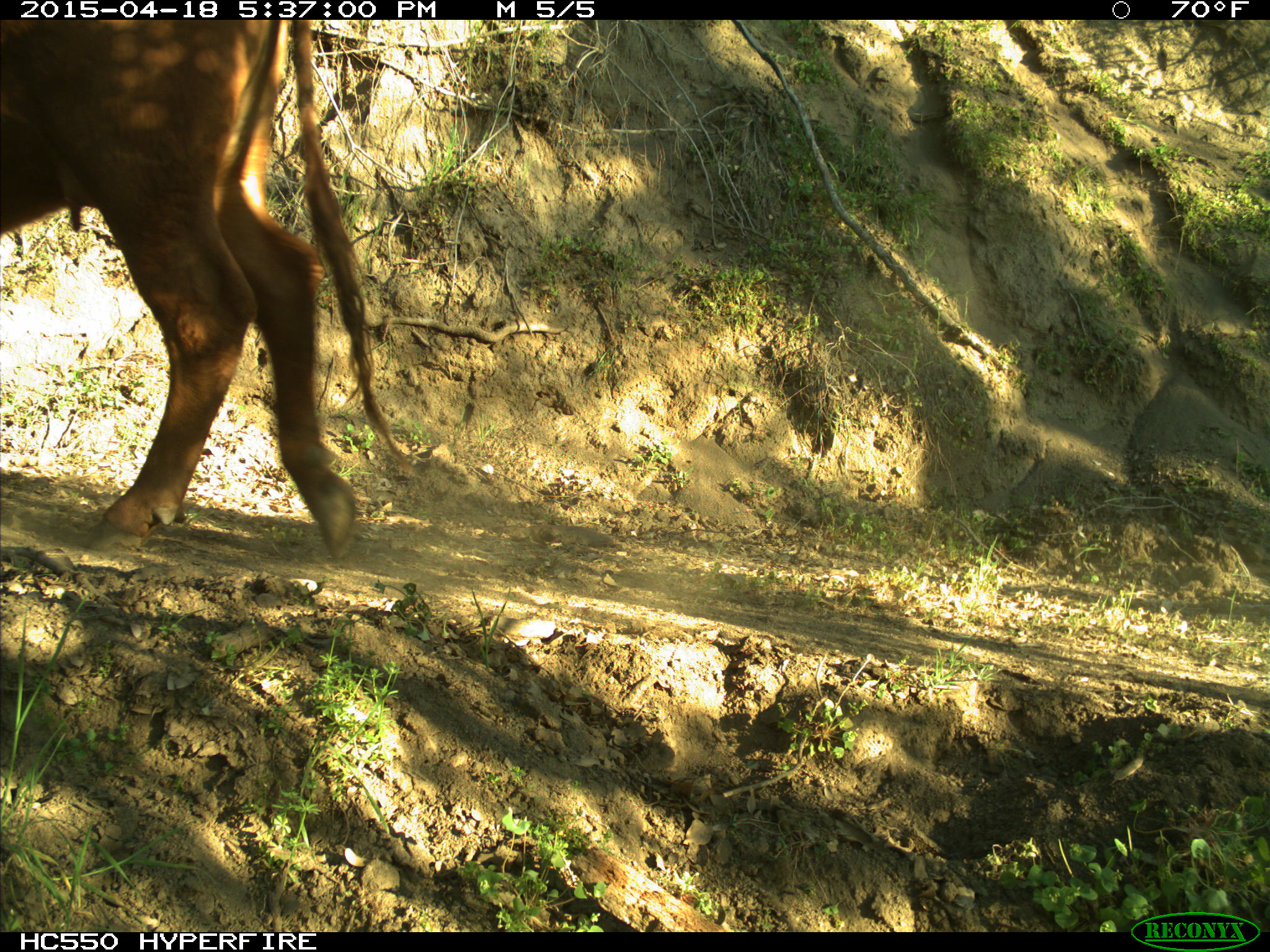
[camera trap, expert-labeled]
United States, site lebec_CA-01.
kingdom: Animalia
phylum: Chordata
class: Mammalia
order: Artiodactyla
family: Bovidae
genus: Bos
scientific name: Bos taurus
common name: domestic cow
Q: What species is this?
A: Bos taurus (domestic cow).